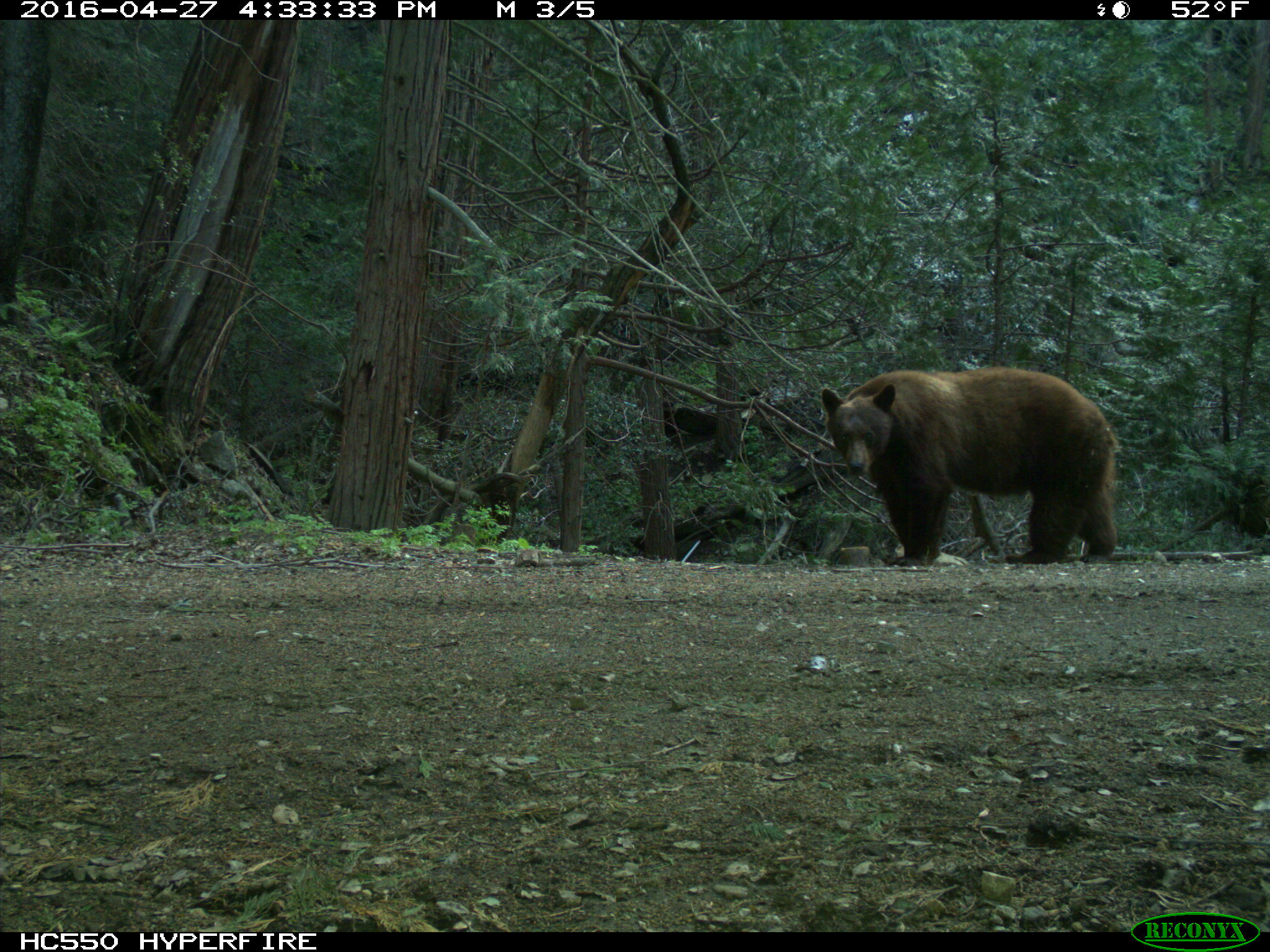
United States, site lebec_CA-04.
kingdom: Animalia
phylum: Chordata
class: Mammalia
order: Carnivora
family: Ursidae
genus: Ursus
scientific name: Ursus americanus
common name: american black bear